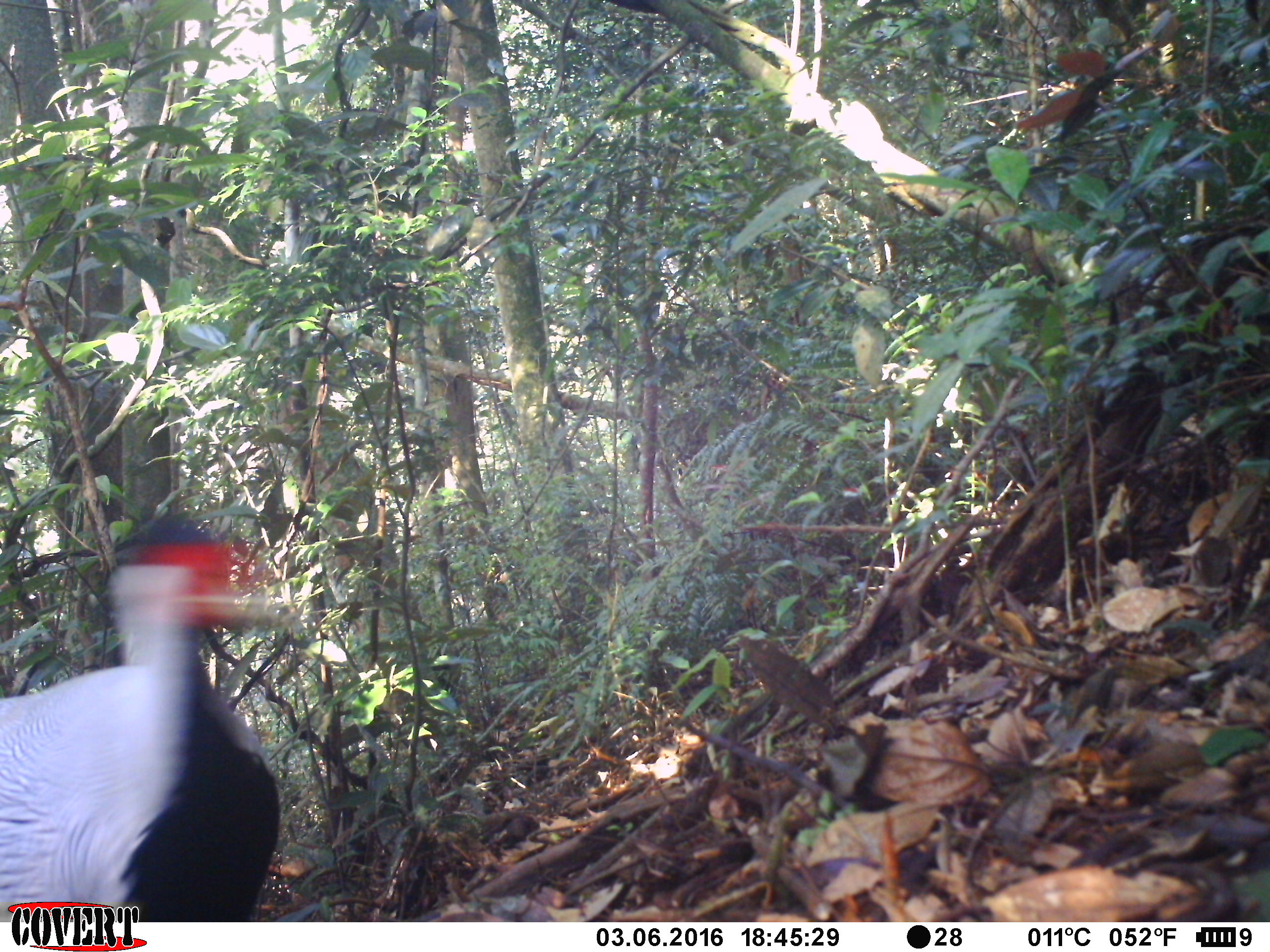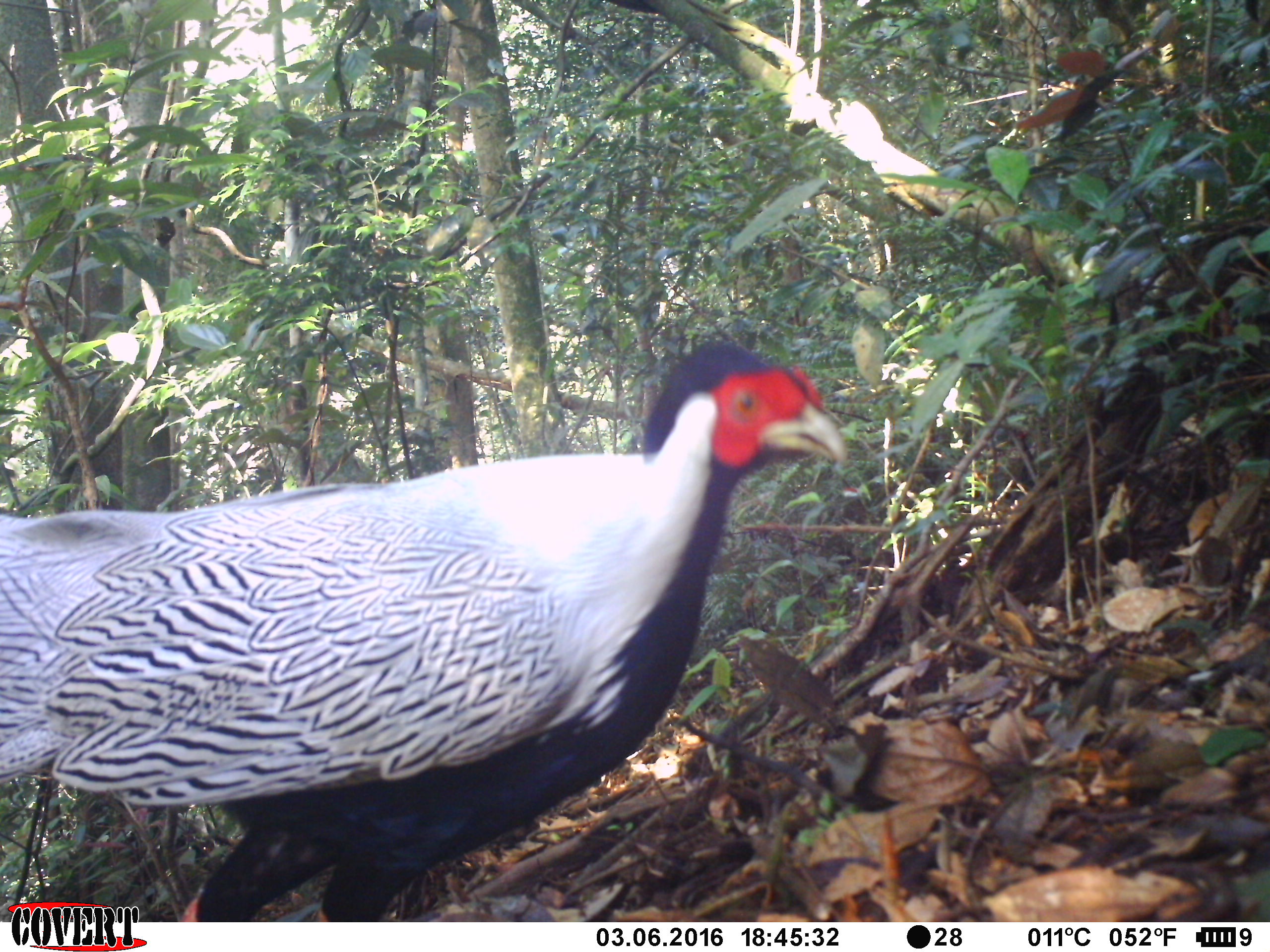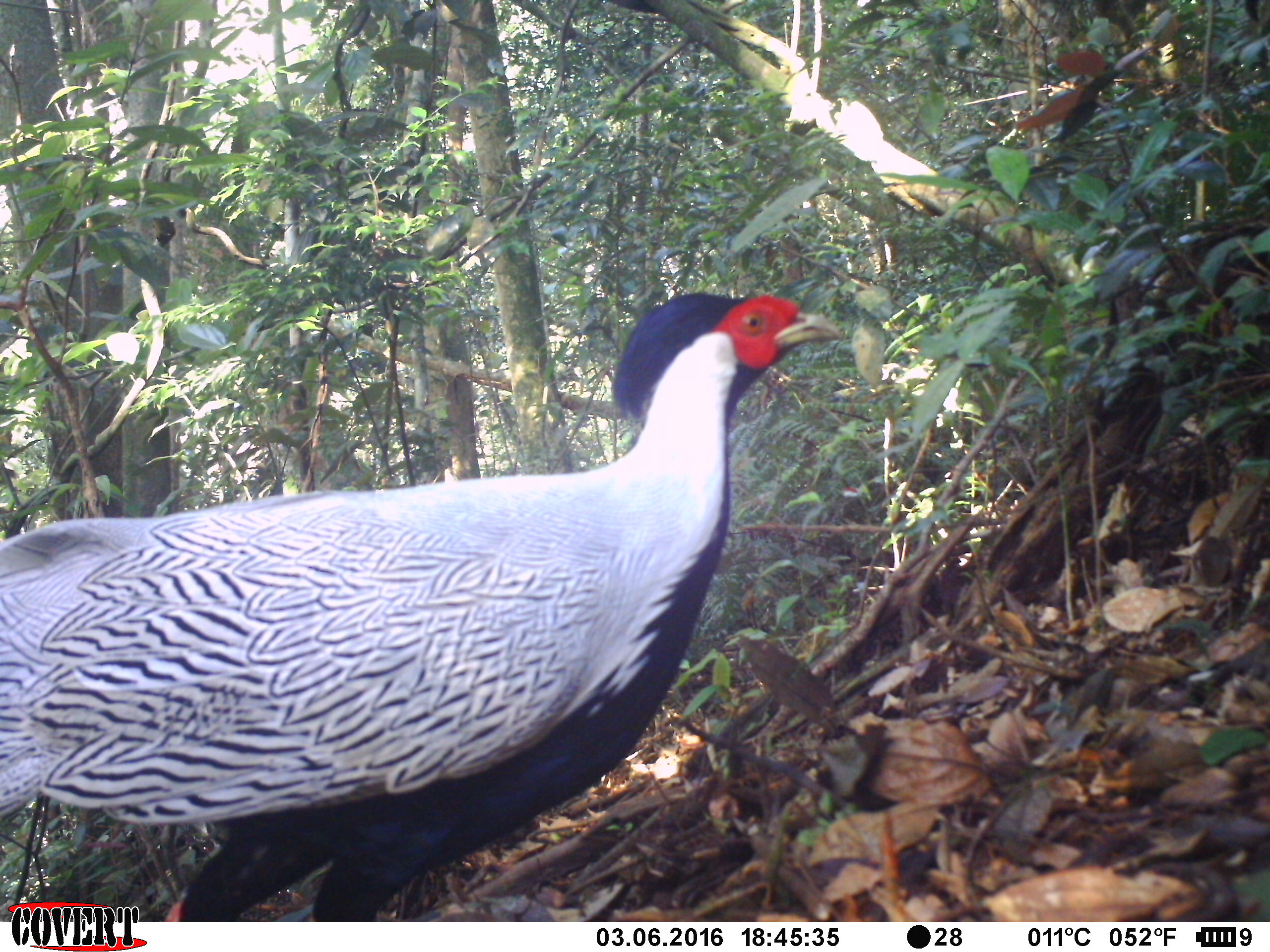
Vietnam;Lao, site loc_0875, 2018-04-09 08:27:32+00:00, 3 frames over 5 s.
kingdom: Animalia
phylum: Chordata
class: Aves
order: Galliformes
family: Phasianidae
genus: Lophura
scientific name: Lophura nycthemera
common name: silver pheasant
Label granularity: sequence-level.